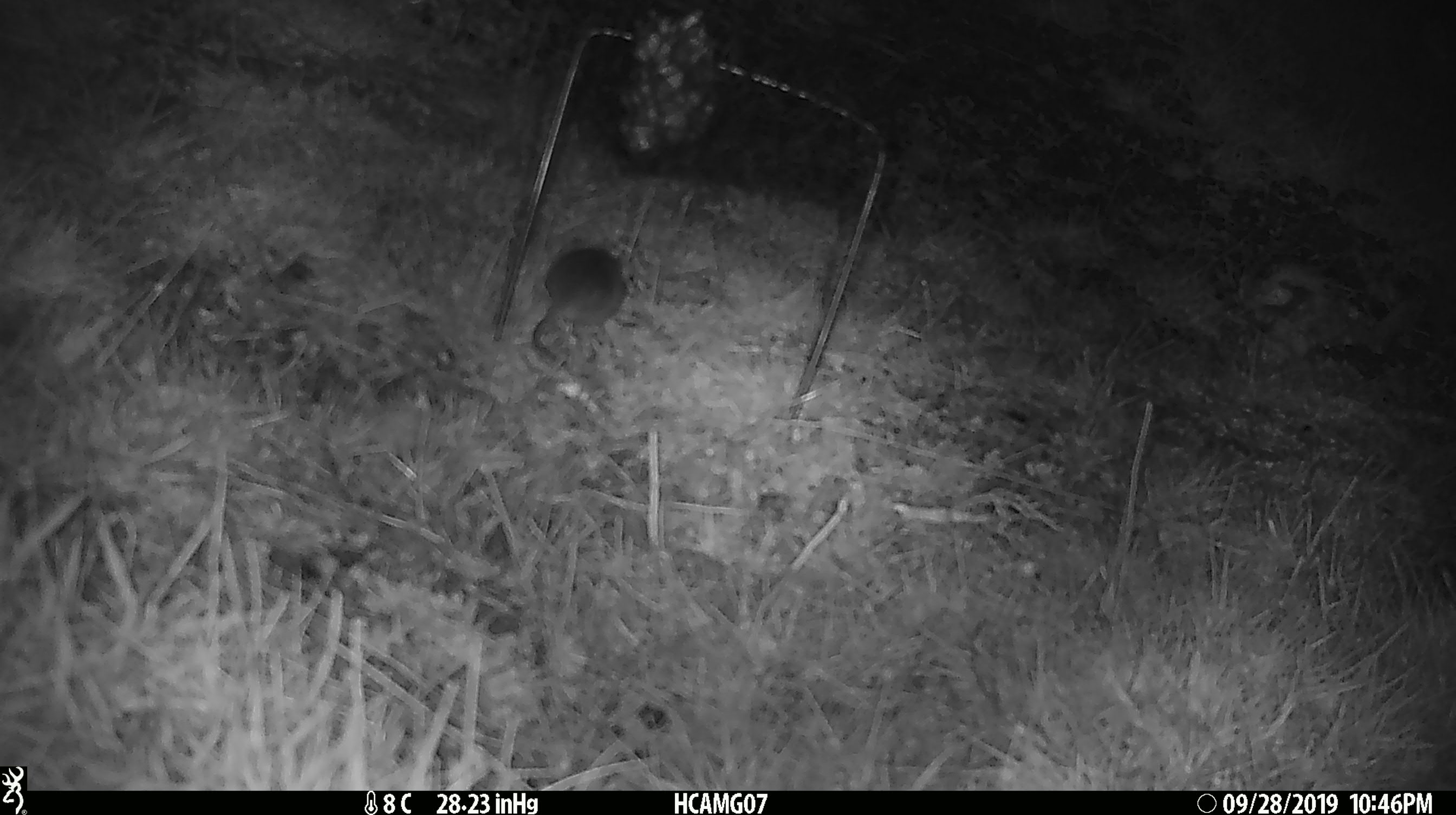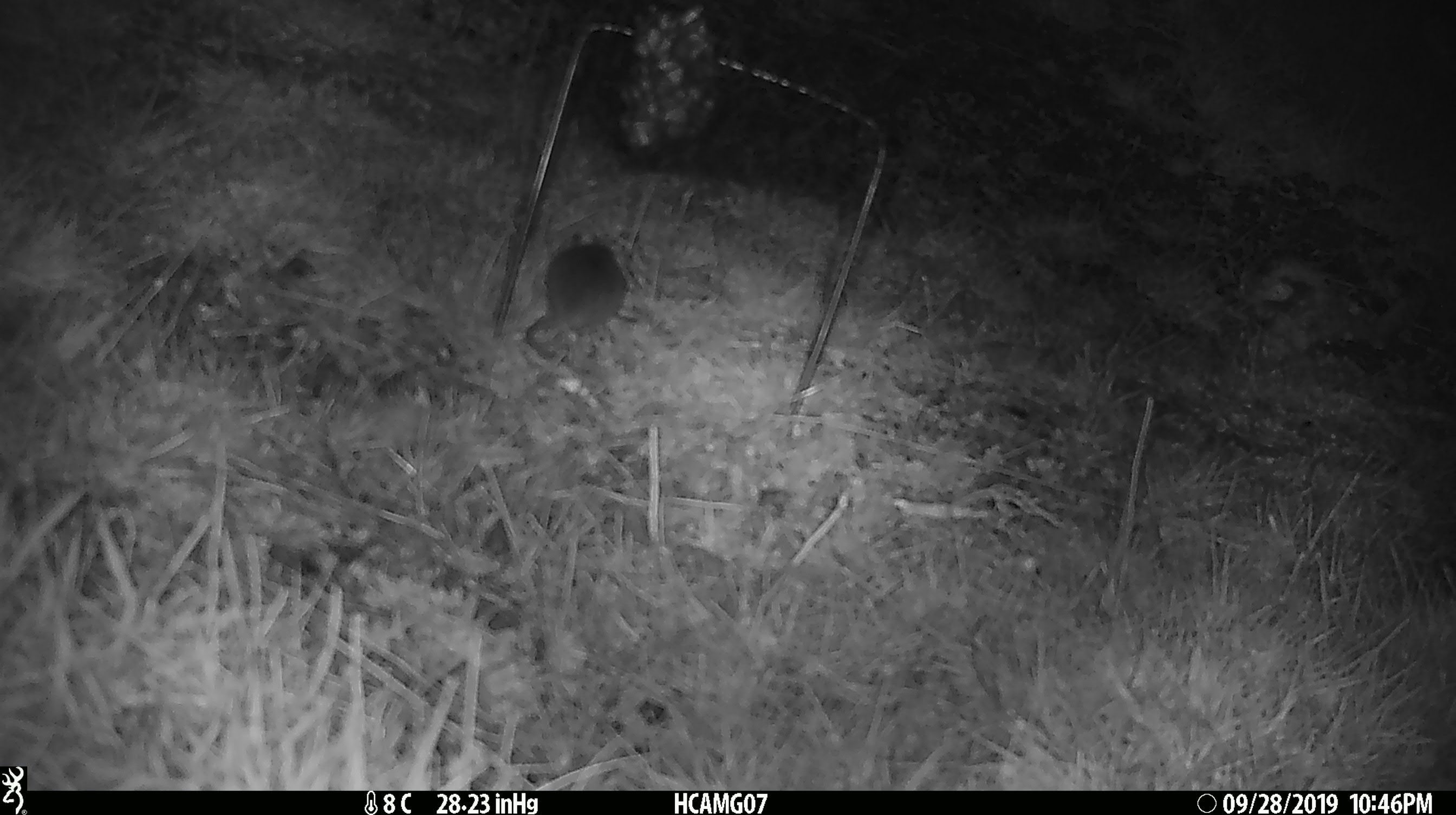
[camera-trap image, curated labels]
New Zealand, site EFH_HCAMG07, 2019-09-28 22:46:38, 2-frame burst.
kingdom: Animalia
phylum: Chordata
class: Mammalia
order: Rodentia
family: Muridae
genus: Mus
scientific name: Mus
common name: mouse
Mouse (Mus).